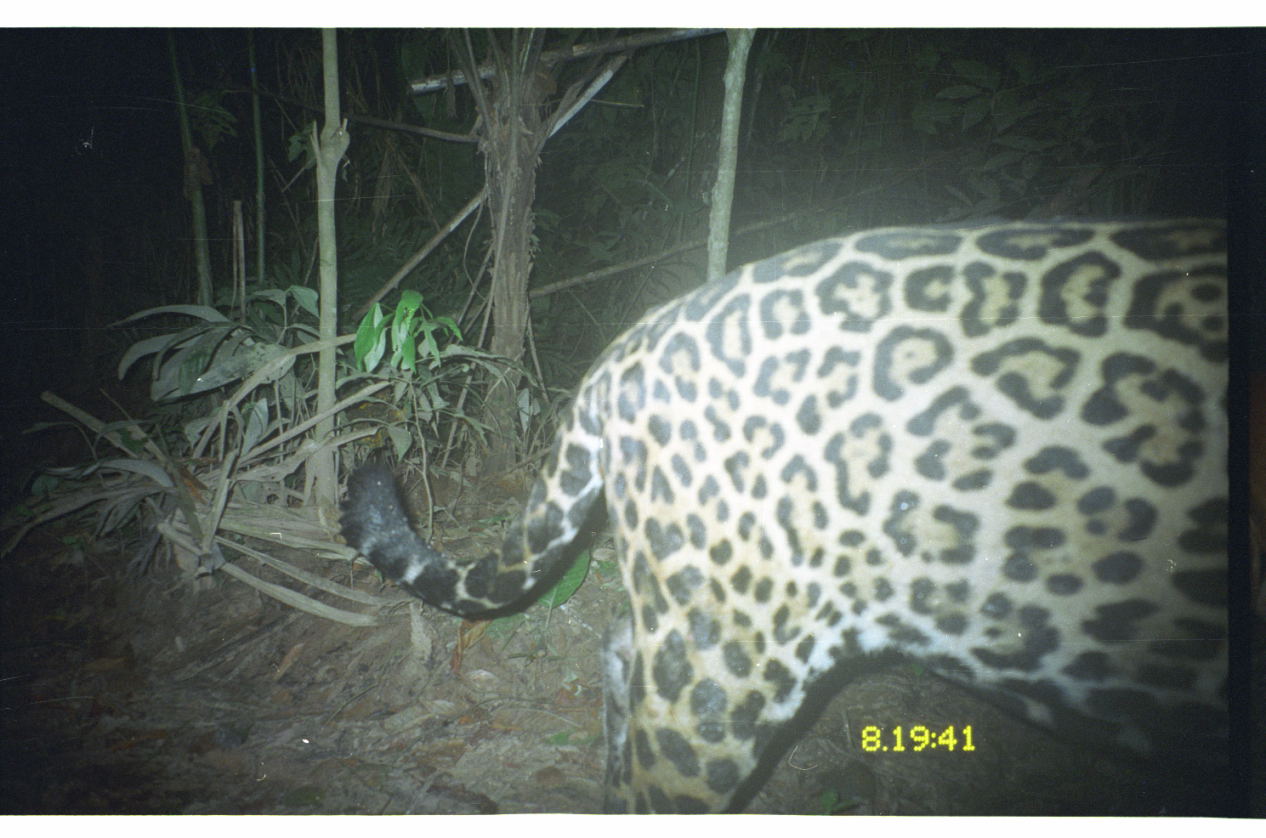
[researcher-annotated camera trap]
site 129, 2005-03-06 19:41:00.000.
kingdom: Animalia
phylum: Chordata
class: Mammalia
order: Carnivora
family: Felidae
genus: Panthera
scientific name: Panthera onca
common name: jaguar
Panthera onca (jaguar).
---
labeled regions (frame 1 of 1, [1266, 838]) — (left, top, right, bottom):
panthera onca: (332, 214, 1228, 814)